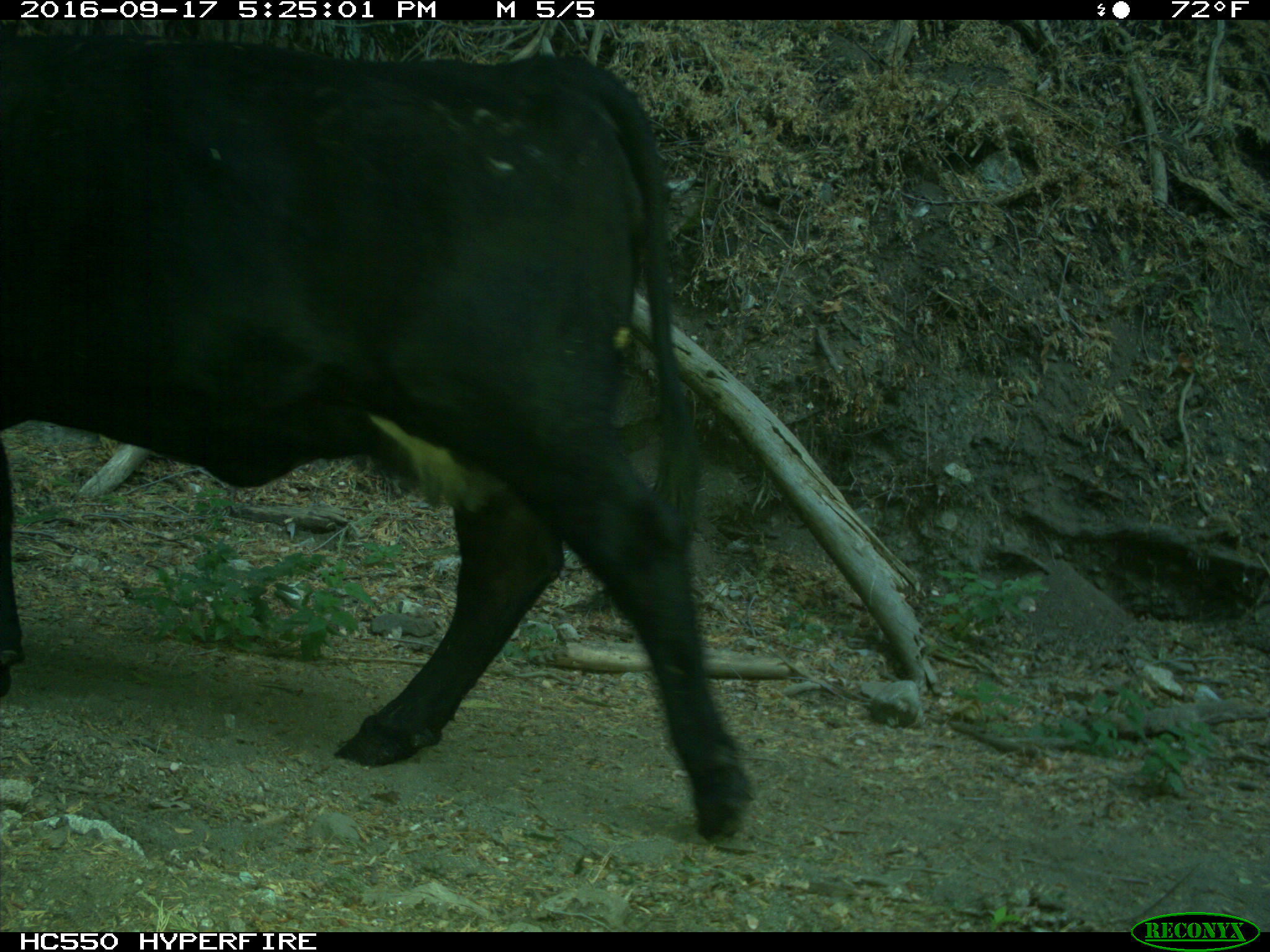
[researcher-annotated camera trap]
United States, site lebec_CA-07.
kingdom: Animalia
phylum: Chordata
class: Mammalia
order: Artiodactyla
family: Bovidae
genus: Bos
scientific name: Bos taurus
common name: domestic cow